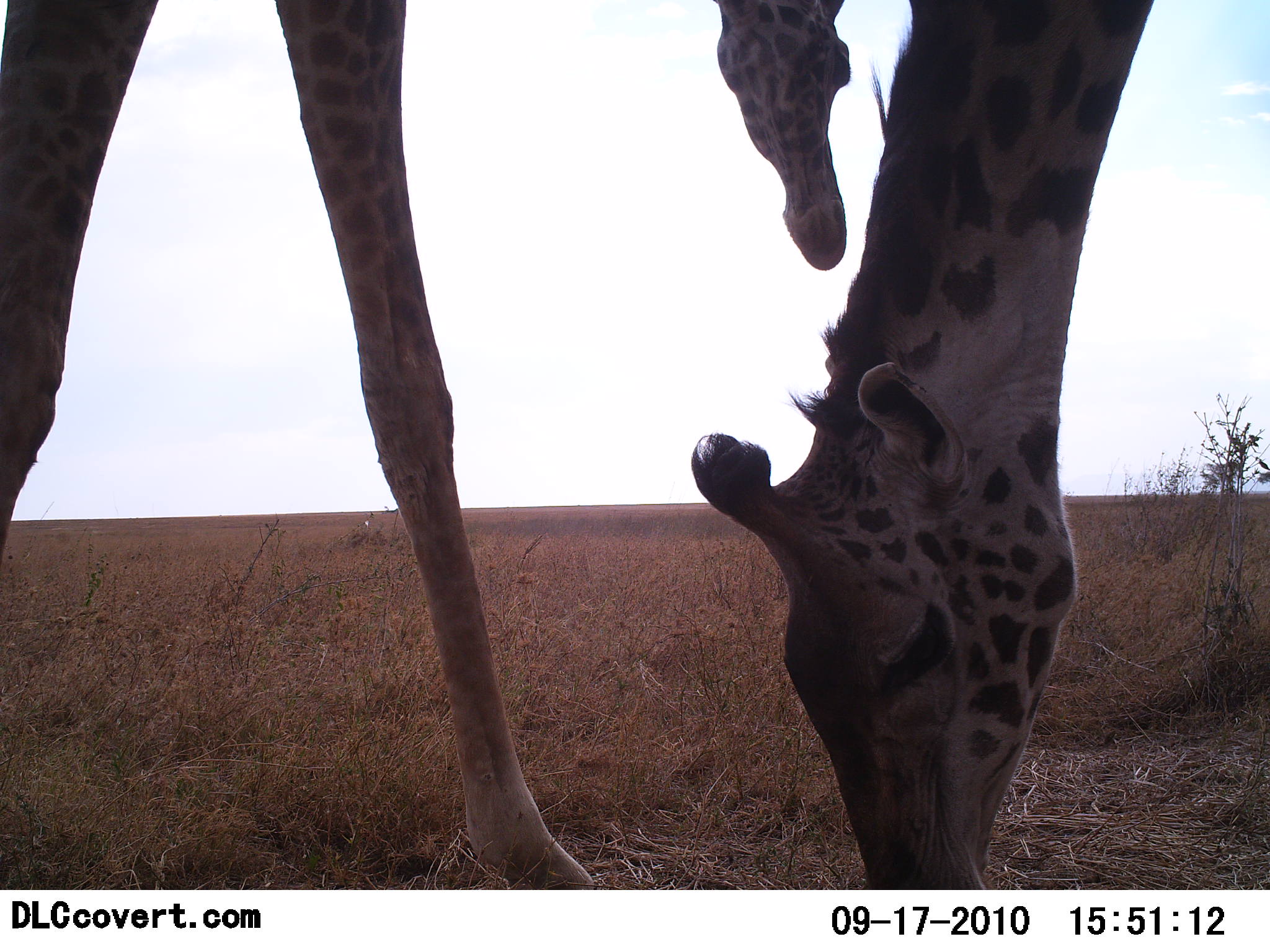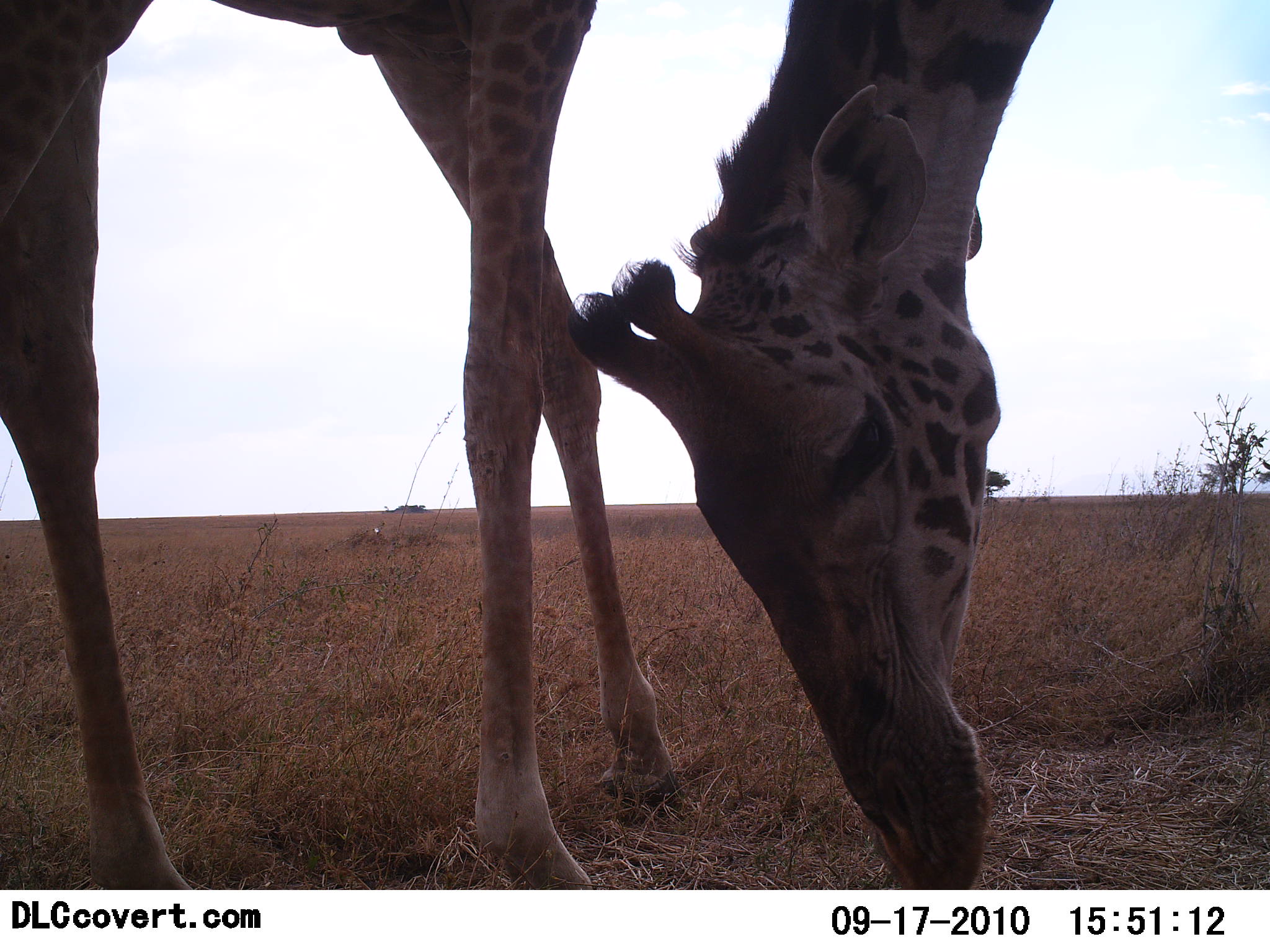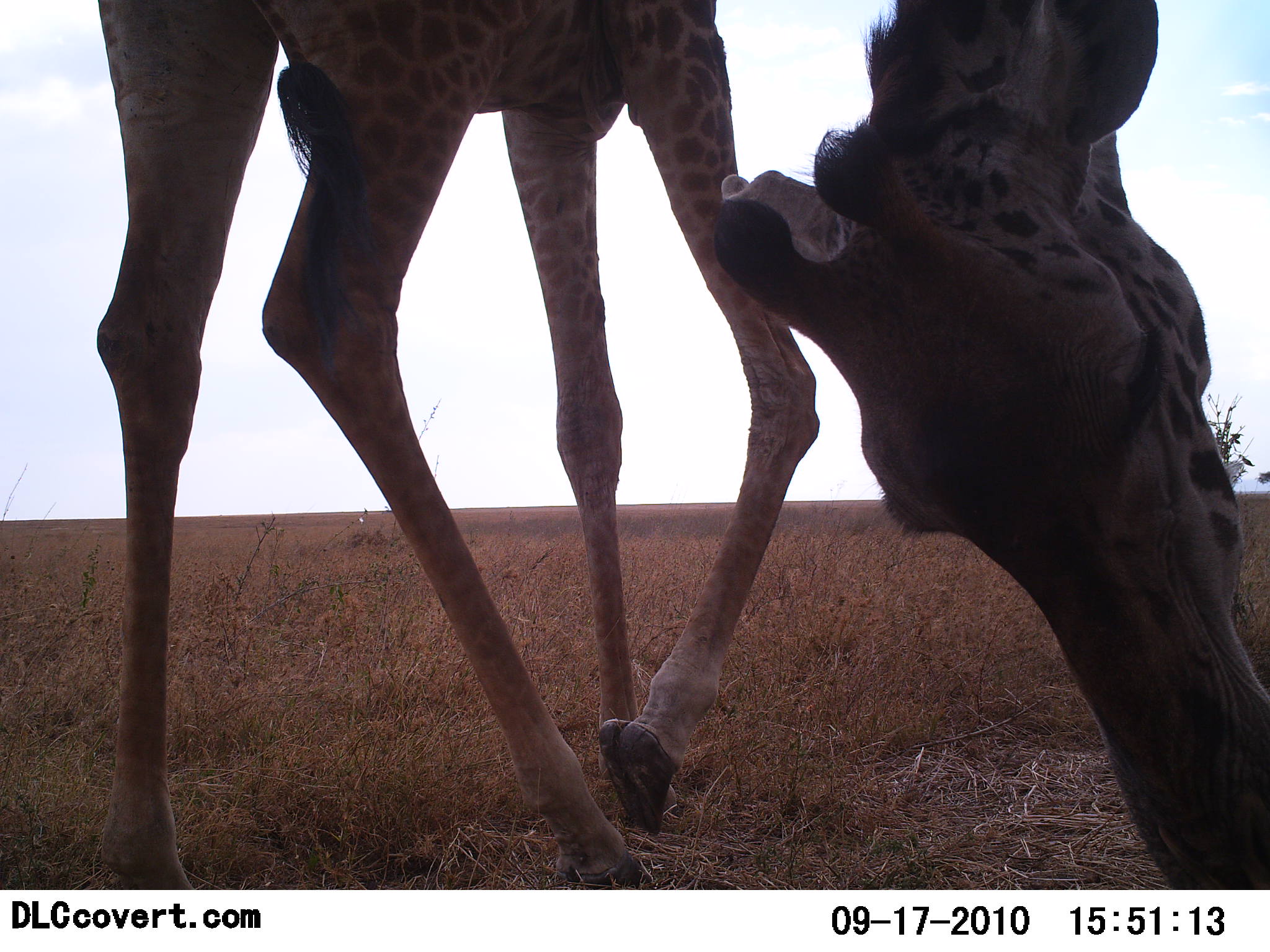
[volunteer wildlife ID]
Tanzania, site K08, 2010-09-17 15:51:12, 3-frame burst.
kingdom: Animalia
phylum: Chordata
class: Mammalia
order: Artiodactyla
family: Giraffidae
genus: Giraffa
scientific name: Giraffa camelopardalis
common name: giraffe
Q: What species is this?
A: Giraffe (Giraffa camelopardalis).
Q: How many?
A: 2.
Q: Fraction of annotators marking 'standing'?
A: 71%.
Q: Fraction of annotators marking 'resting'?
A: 0%.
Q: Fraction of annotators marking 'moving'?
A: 24%.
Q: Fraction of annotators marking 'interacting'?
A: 0%.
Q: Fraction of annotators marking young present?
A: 0%.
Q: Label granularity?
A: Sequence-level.